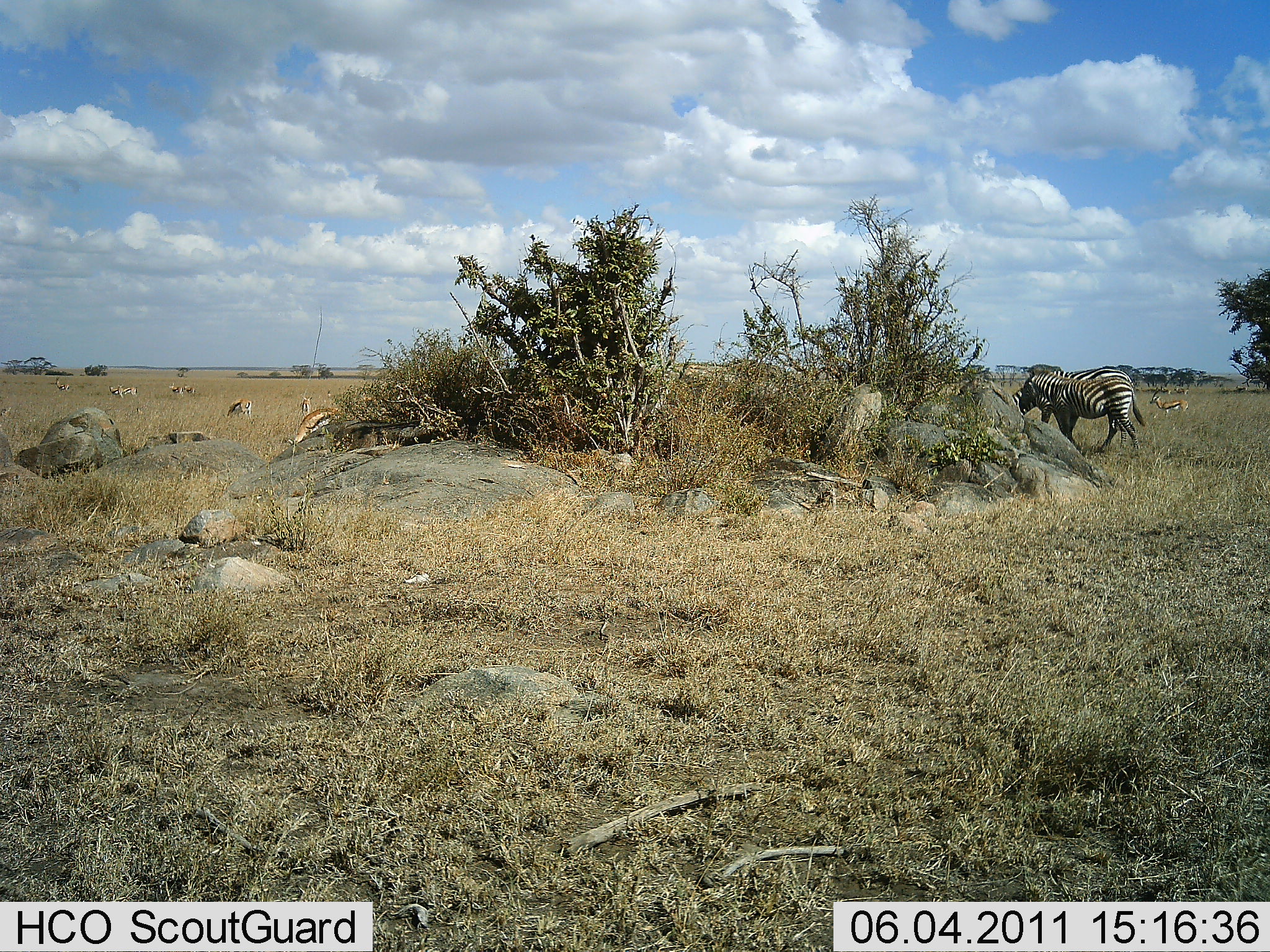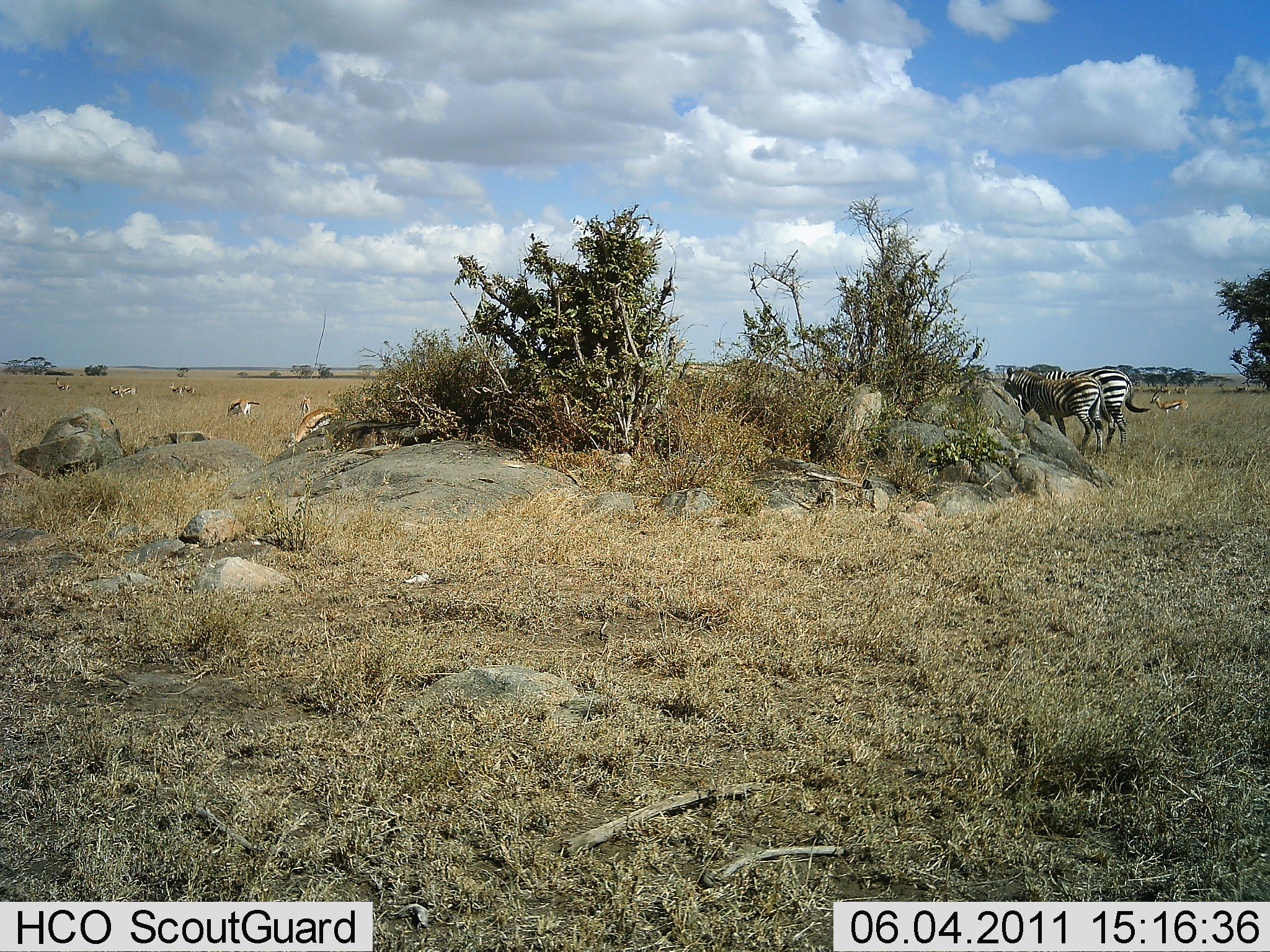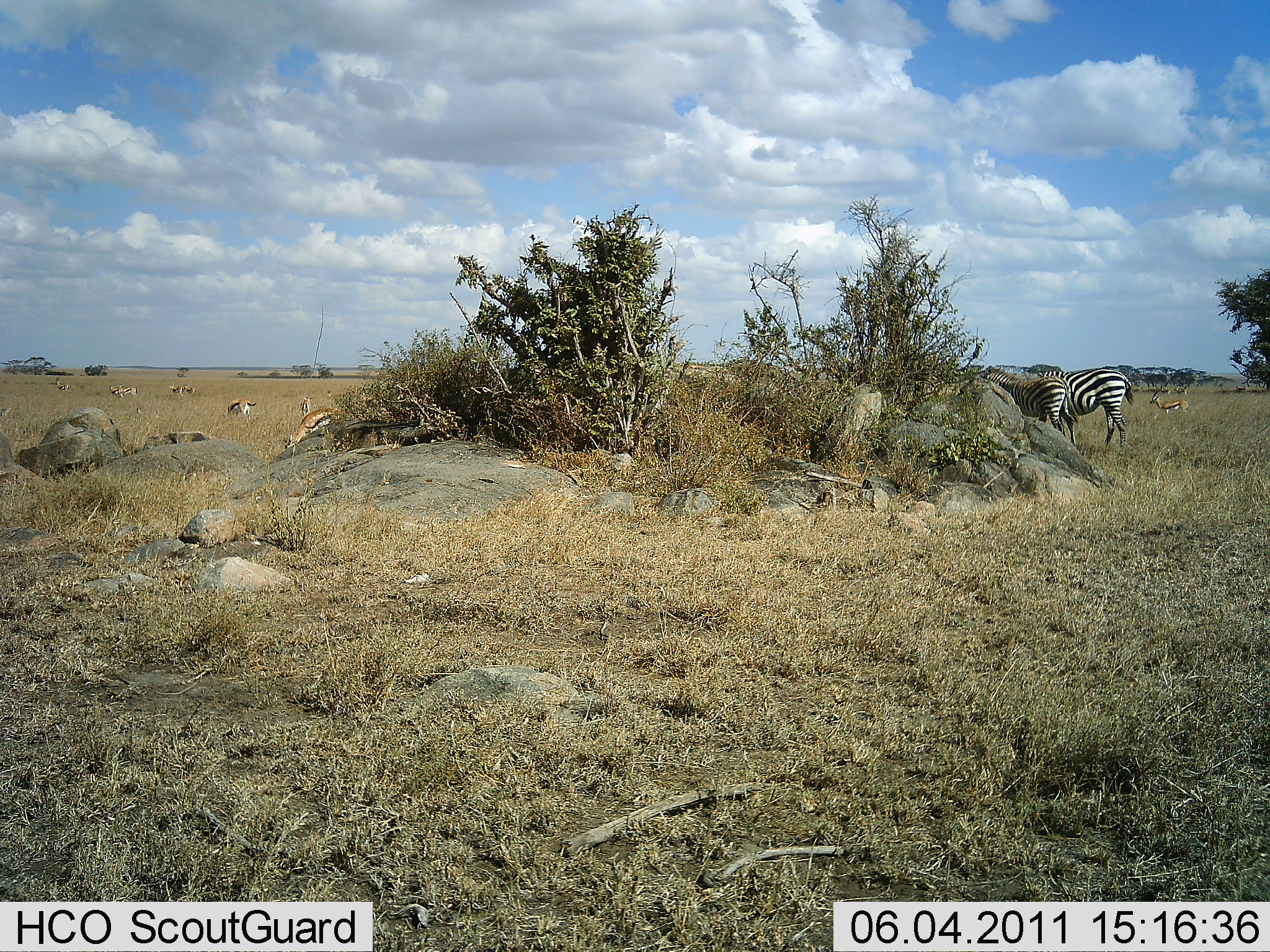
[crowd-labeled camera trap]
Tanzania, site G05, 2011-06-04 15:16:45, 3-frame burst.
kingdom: Animalia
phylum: Chordata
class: Mammalia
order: Artiodactyla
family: Bovidae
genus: Eudorcas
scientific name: Eudorcas thomsonii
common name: thomson's gazelle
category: gazellethomsons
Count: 6.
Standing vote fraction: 40%.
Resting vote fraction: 0%.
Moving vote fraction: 10%.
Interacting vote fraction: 0%.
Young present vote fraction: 10%.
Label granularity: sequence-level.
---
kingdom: Animalia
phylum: Chordata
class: Mammalia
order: Perissodactyla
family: Equidae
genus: Equus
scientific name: Equus quagga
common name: plains zebra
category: zebra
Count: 2.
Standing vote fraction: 54%.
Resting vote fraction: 0%.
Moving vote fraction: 31%.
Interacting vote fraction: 0%.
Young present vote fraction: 8%.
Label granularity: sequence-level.